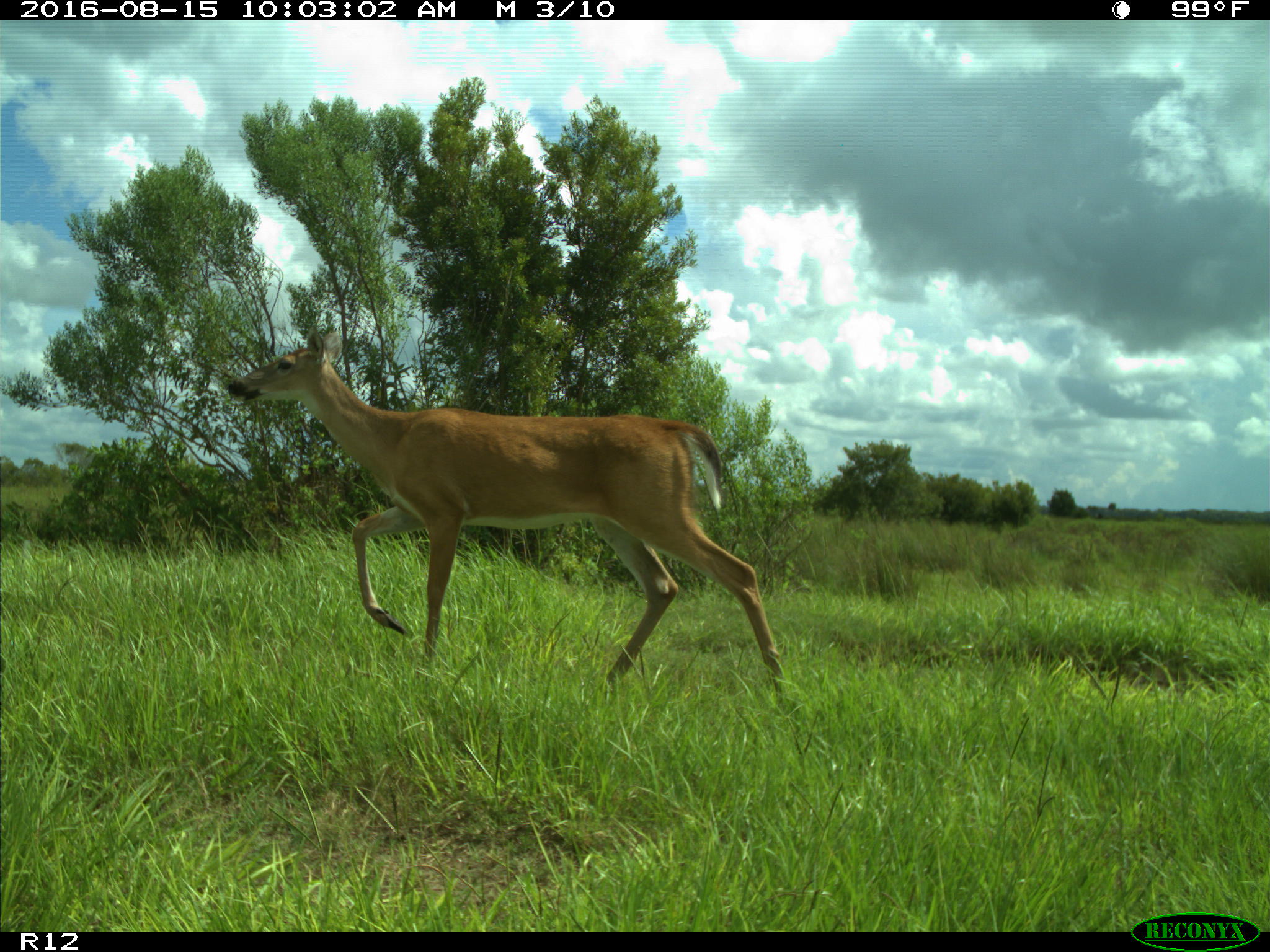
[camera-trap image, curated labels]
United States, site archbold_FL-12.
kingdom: Animalia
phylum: Chordata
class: Mammalia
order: Artiodactyla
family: Cervidae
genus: Odocoileus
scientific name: Odocoileus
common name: deer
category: unidentified deer